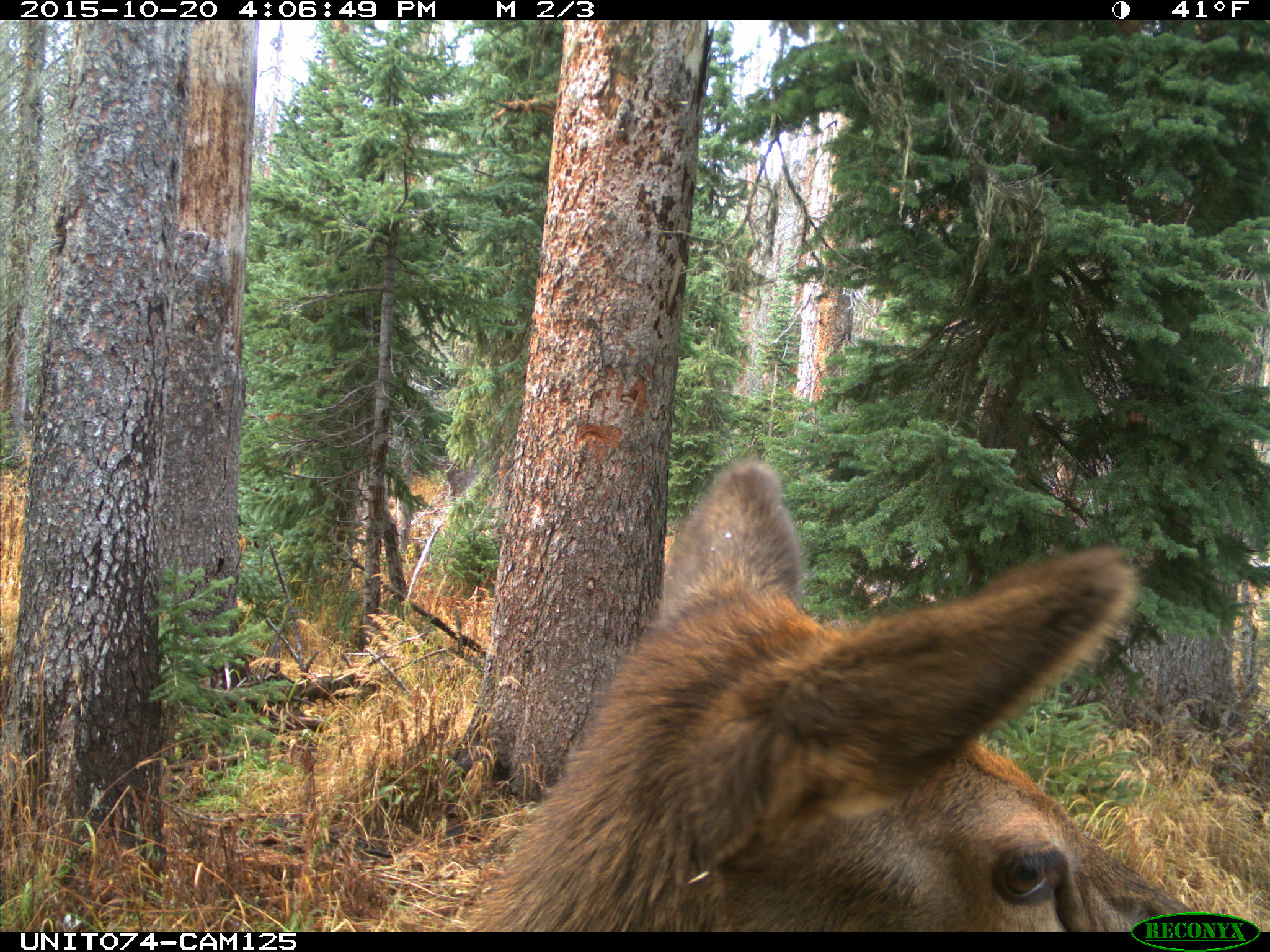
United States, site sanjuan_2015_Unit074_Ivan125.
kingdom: Animalia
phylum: Chordata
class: Mammalia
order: Artiodactyla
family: Cervidae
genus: Cervus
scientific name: Cervus elaphus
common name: red deer